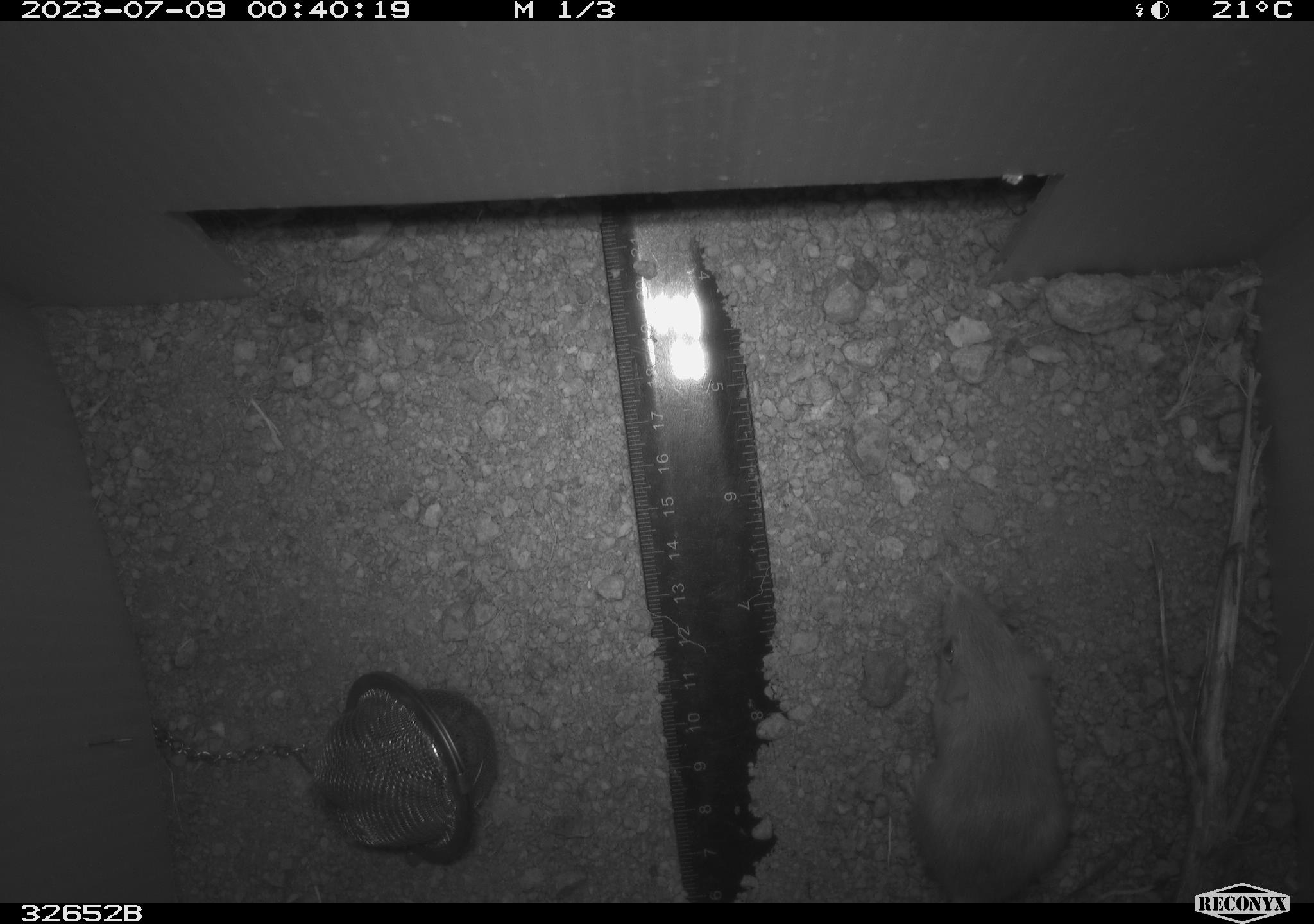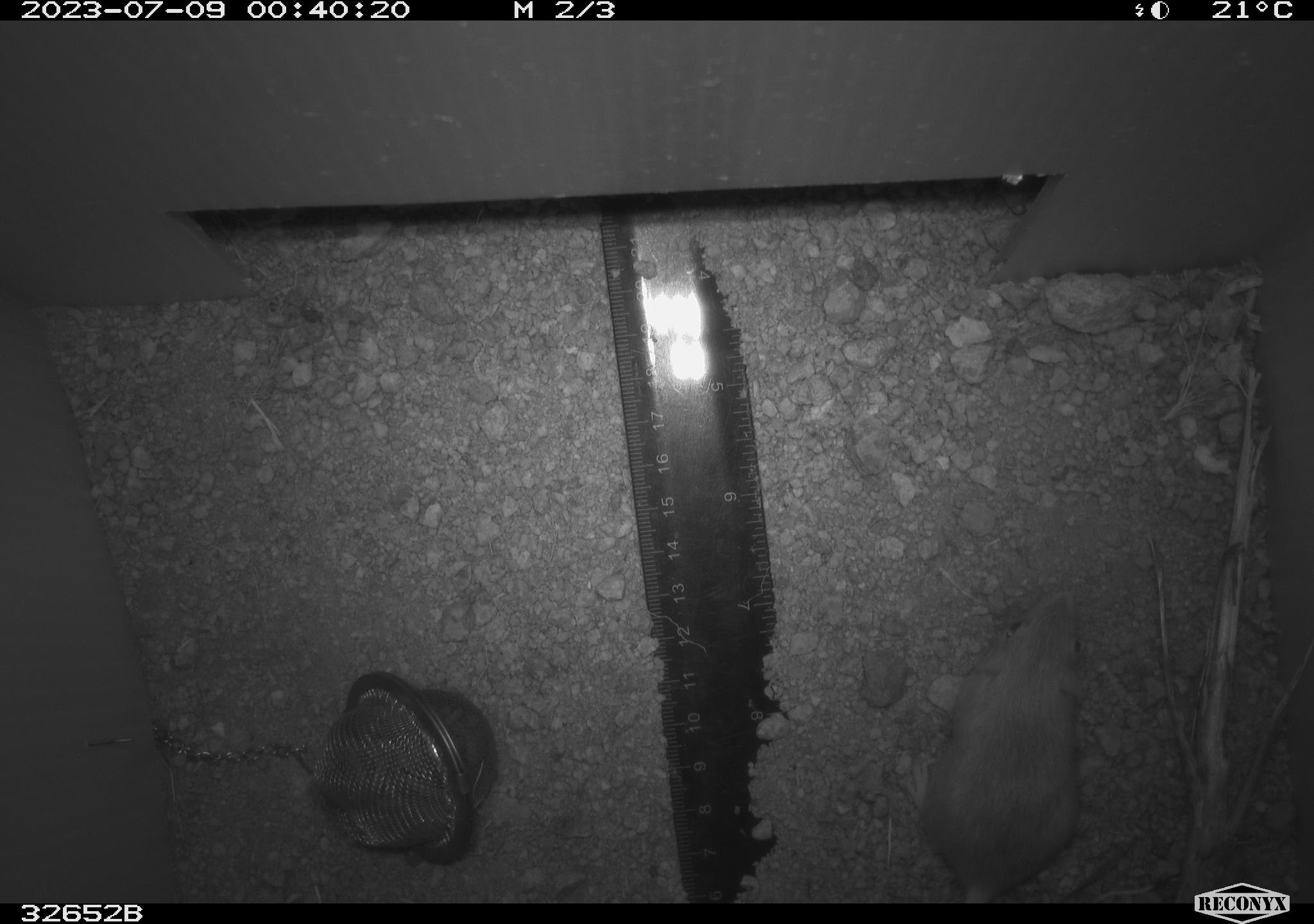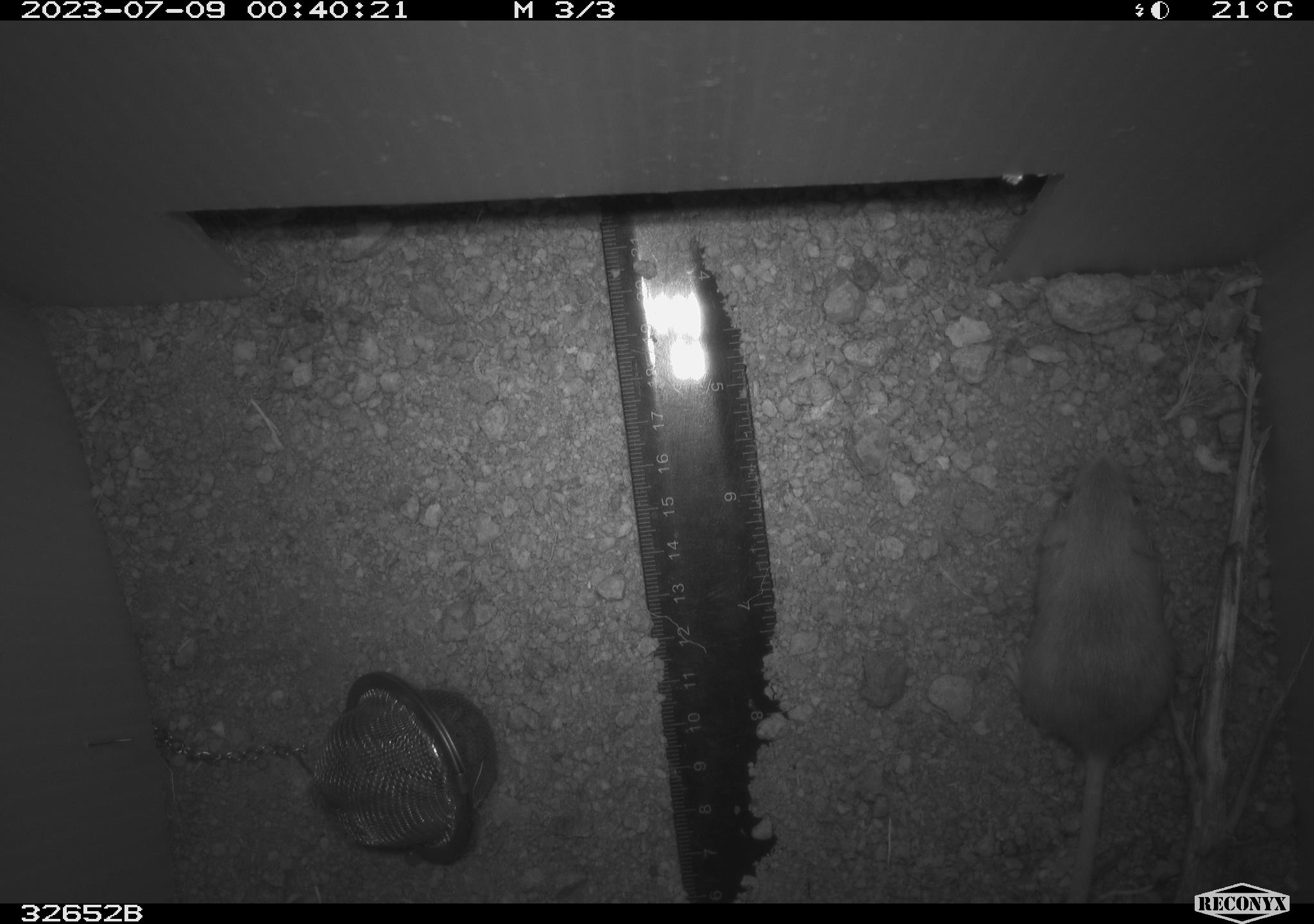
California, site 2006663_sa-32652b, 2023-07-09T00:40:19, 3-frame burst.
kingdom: Animalia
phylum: Chordata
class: Mammalia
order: Rodentia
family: Heteromyidae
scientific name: Heteromyidae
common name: kangaroo rats and pocket mice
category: heteromyidae family